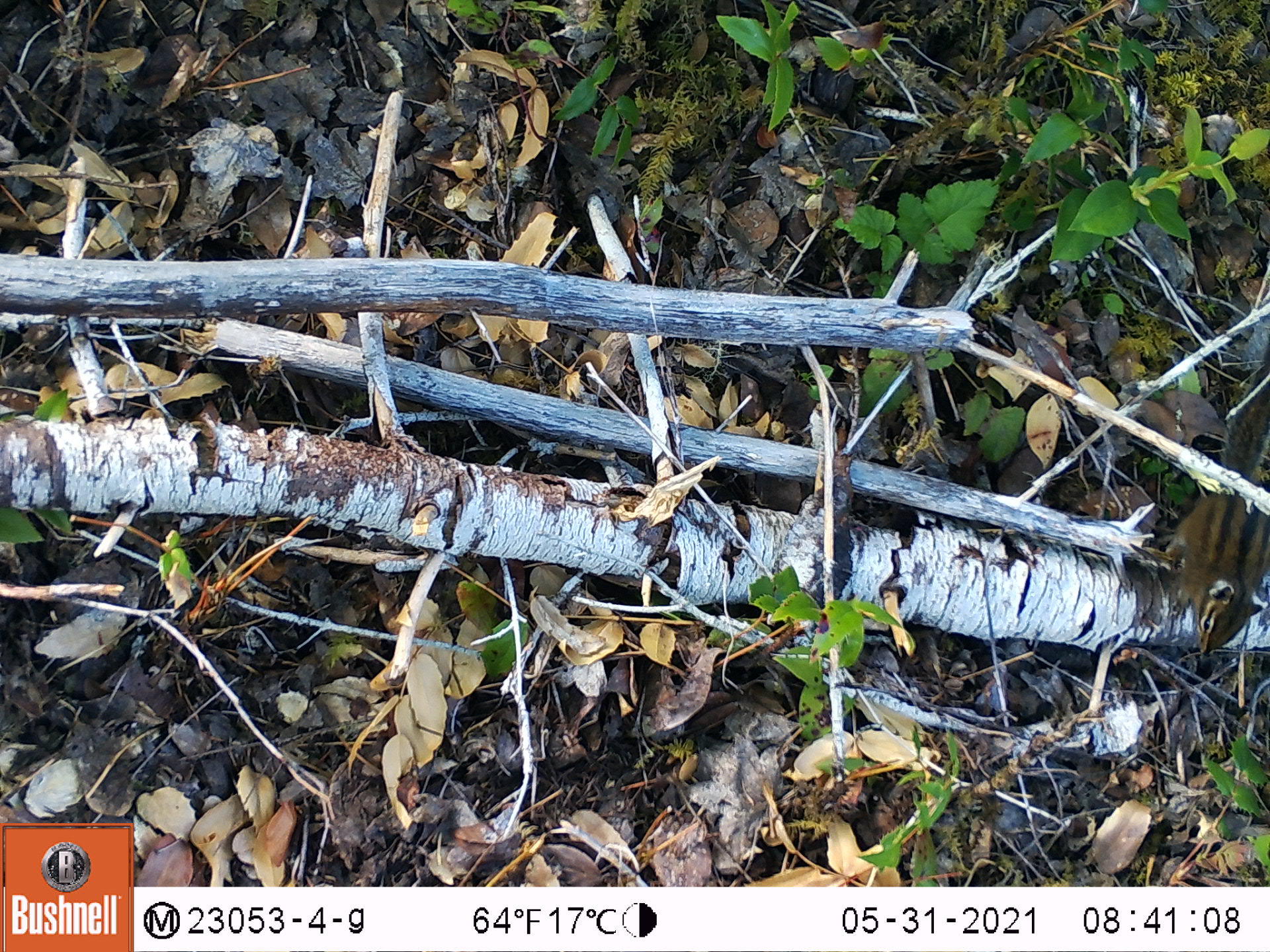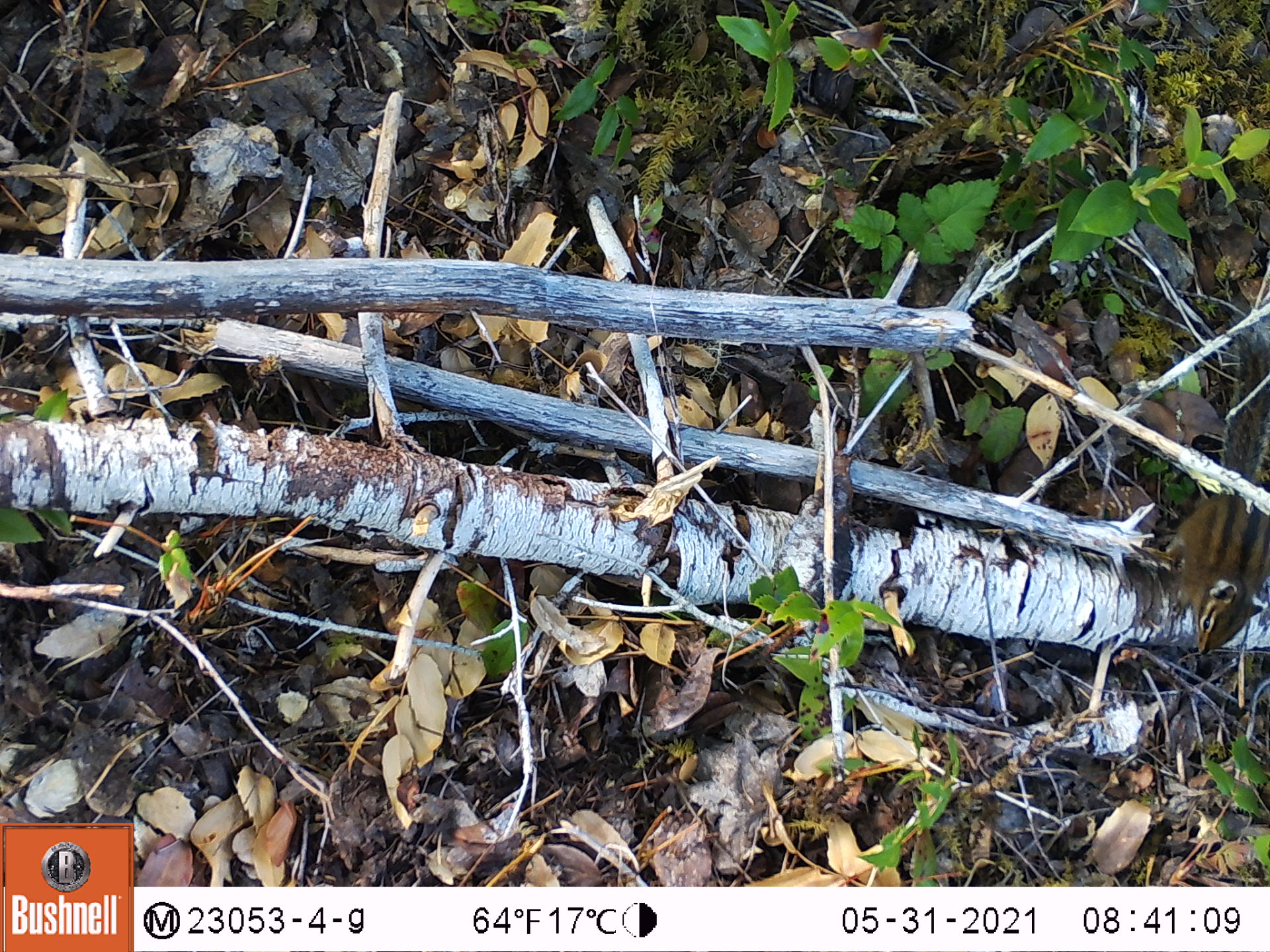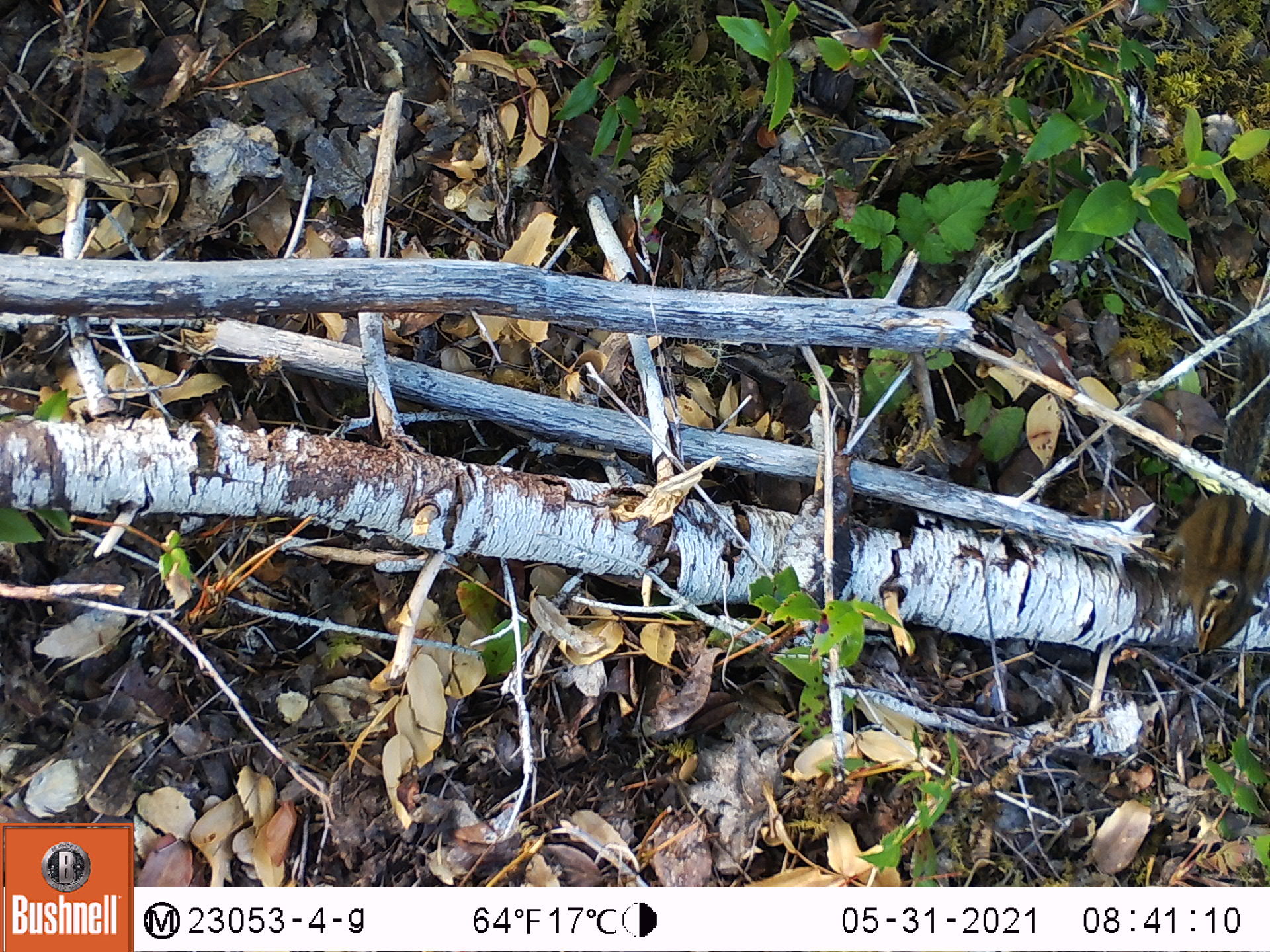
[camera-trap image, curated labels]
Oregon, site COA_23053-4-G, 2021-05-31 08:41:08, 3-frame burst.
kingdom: Animalia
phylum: Chordata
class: Mammalia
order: Rodentia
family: Sciuridae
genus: Neotamias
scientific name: Neotamias townsendii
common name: townsend's chipmunk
Townsend's chipmunk (Neotamias townsendii).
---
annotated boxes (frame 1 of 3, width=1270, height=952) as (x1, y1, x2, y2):
townsend's chipmunk: (1151, 355, 1269, 664)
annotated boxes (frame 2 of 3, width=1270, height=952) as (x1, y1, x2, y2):
townsend's chipmunk: (1158, 316, 1267, 663)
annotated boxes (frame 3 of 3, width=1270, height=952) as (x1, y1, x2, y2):
townsend's chipmunk: (1160, 329, 1267, 669)